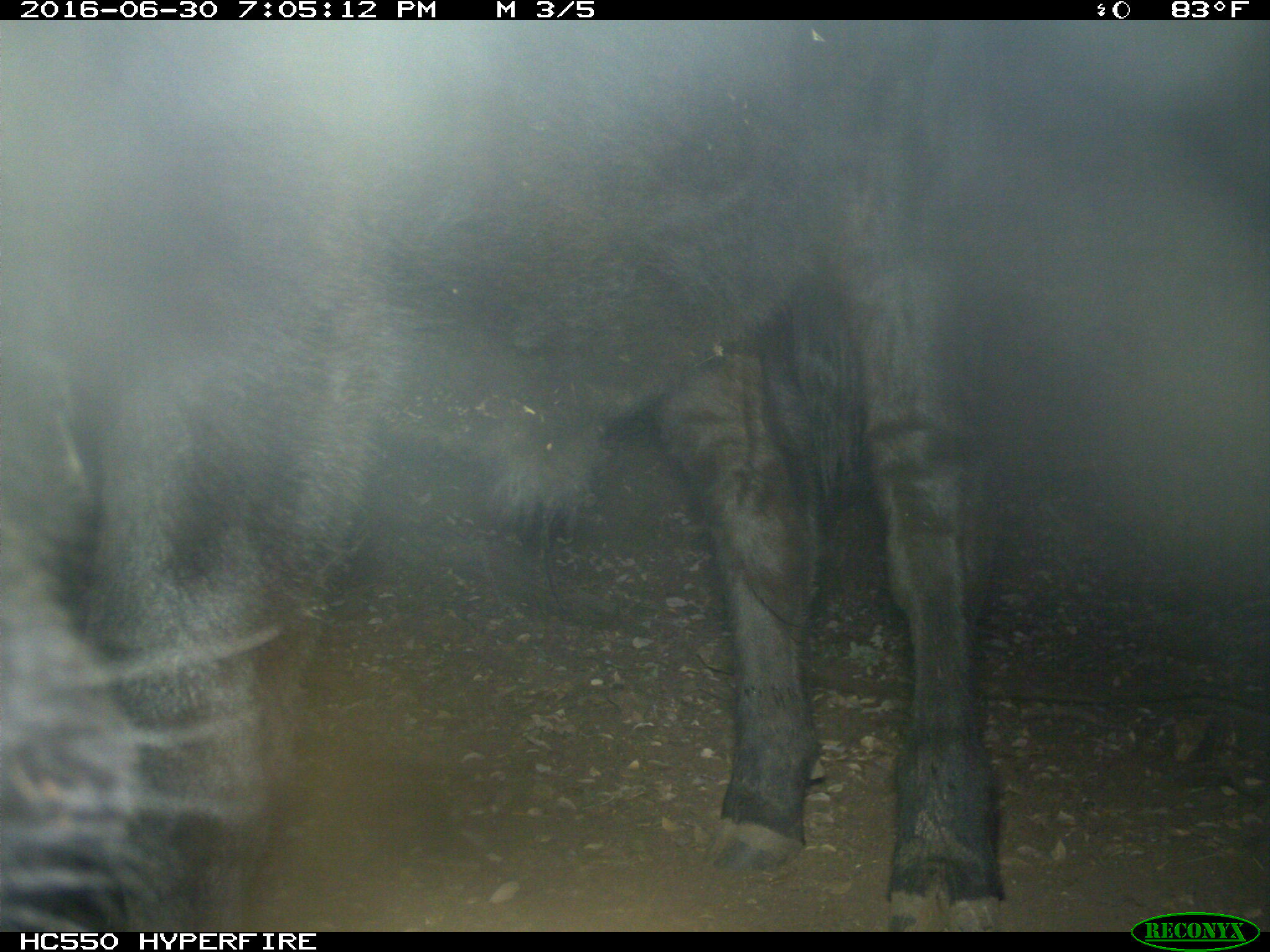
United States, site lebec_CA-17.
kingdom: Animalia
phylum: Chordata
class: Mammalia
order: Artiodactyla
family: Bovidae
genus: Bos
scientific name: Bos taurus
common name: domestic cow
Bos taurus (domestic cow).